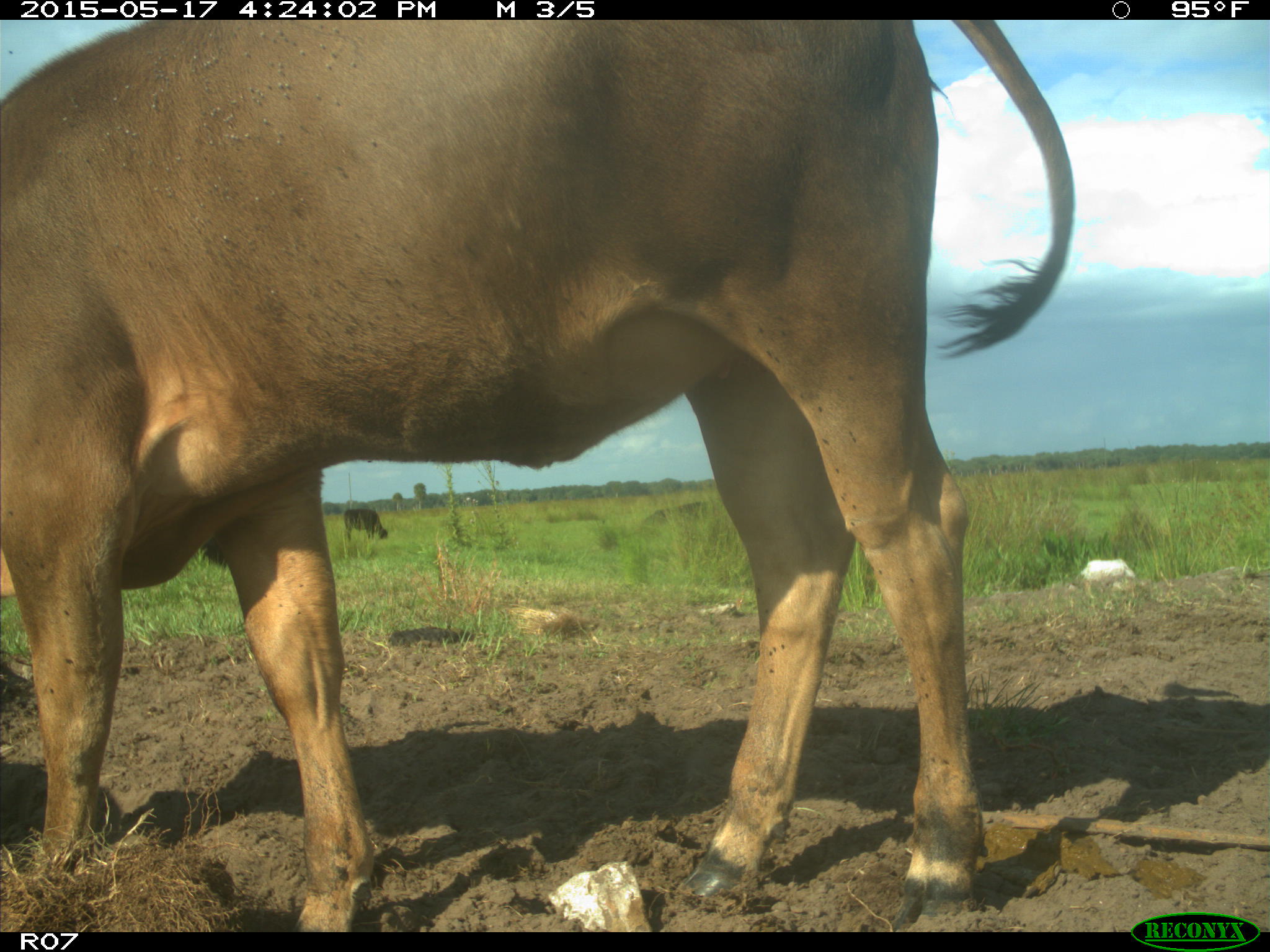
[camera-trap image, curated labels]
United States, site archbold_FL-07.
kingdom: Animalia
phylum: Chordata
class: Mammalia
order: Artiodactyla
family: Bovidae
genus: Bos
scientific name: Bos taurus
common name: domestic cow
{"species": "Bos taurus (domestic cow)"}